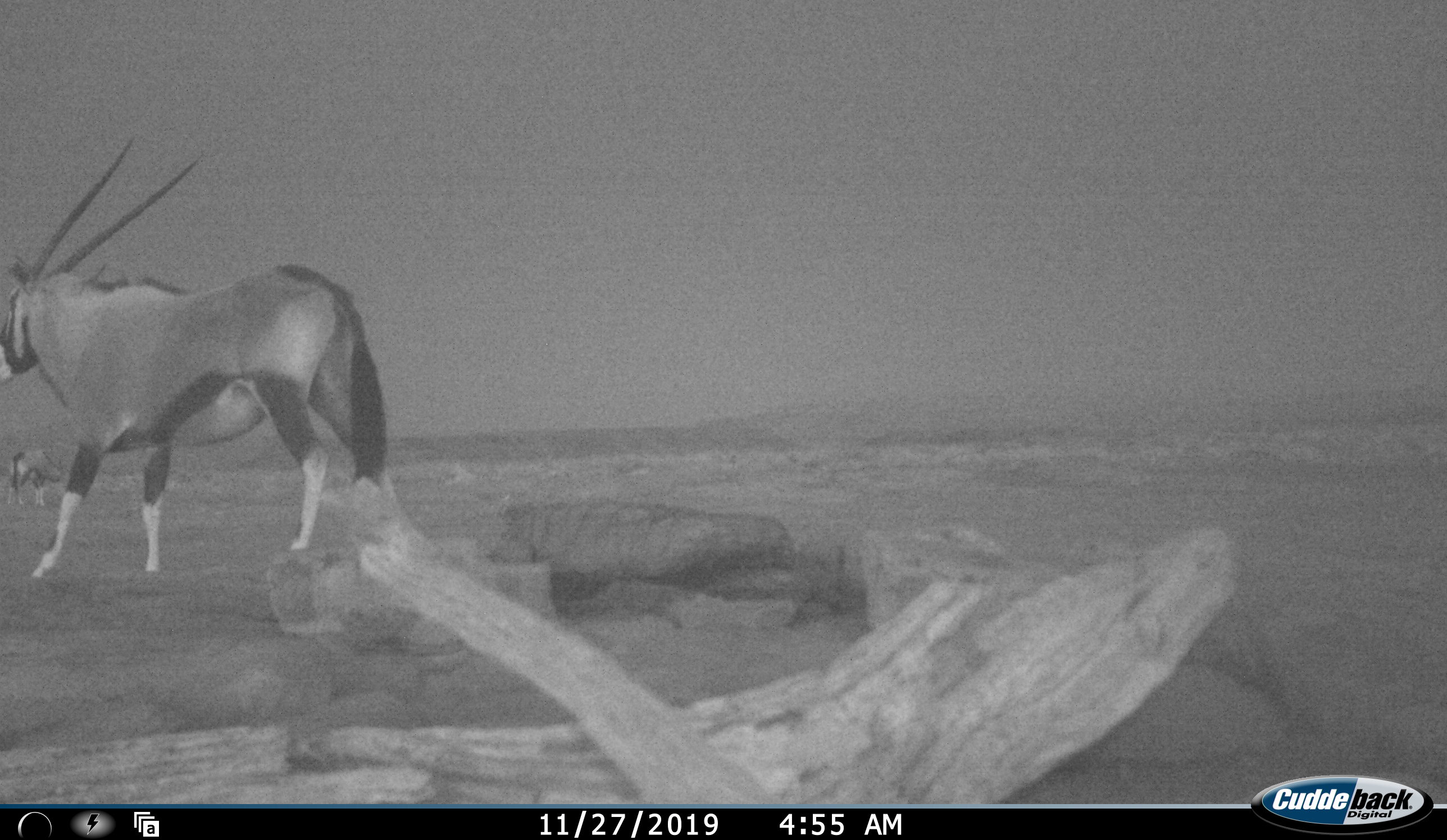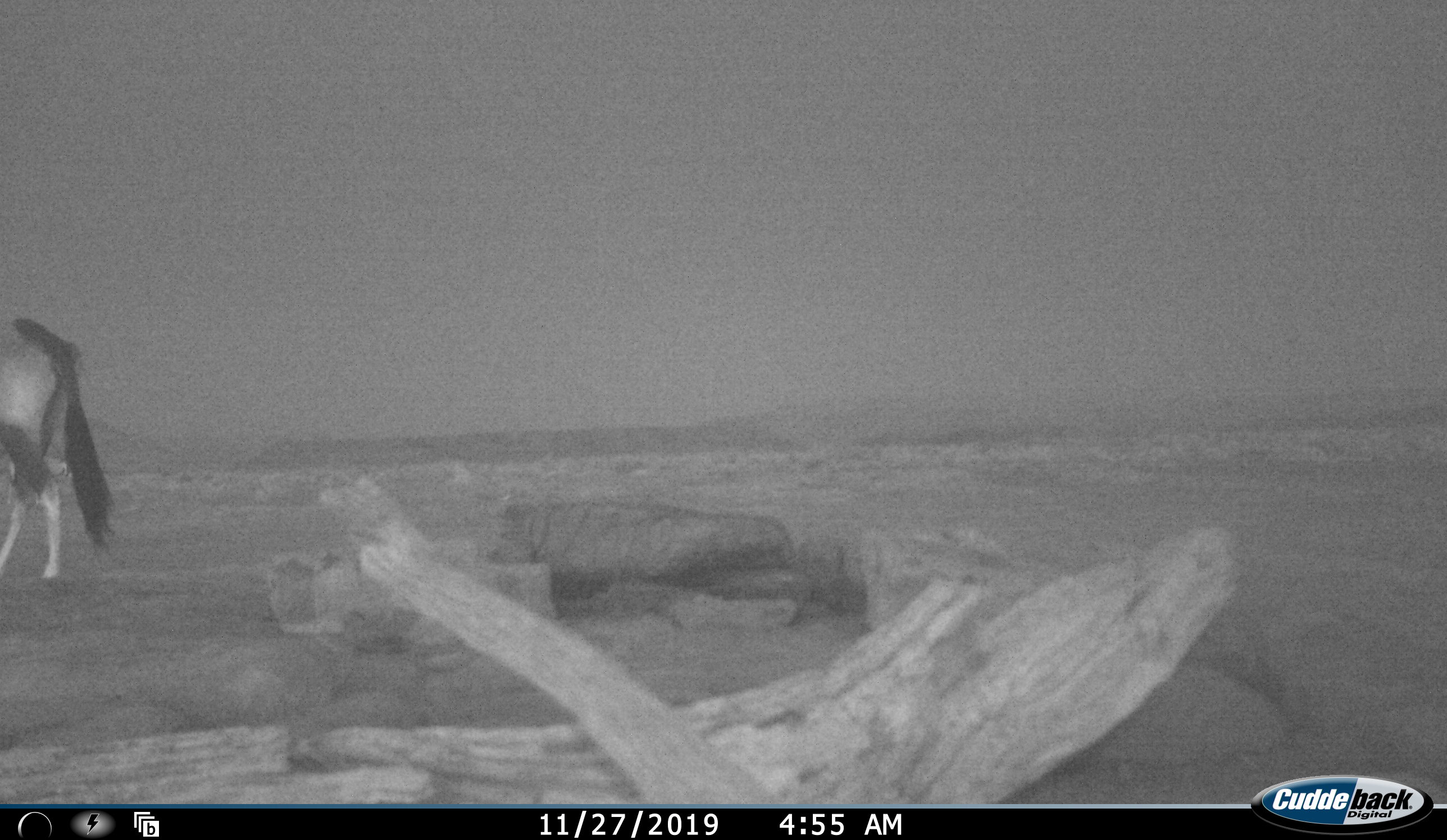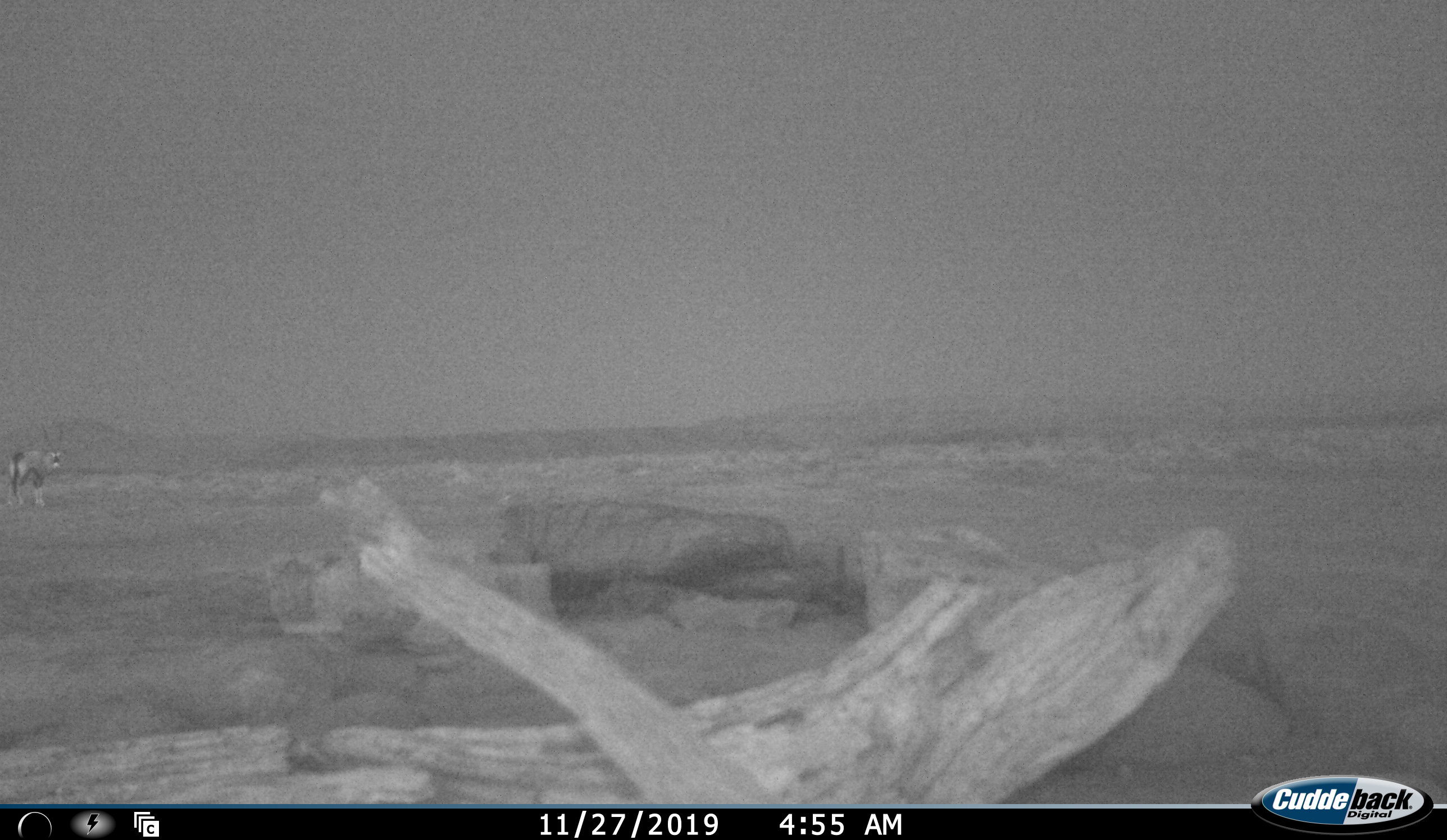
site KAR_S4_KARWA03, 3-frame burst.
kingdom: Animalia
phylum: Chordata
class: Mammalia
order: Artiodactyla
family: Bovidae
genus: Oryx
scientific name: Oryx gazella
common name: gemsbok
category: oryx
Oryx (gemsbok) (Oryx gazella), count 2. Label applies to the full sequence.